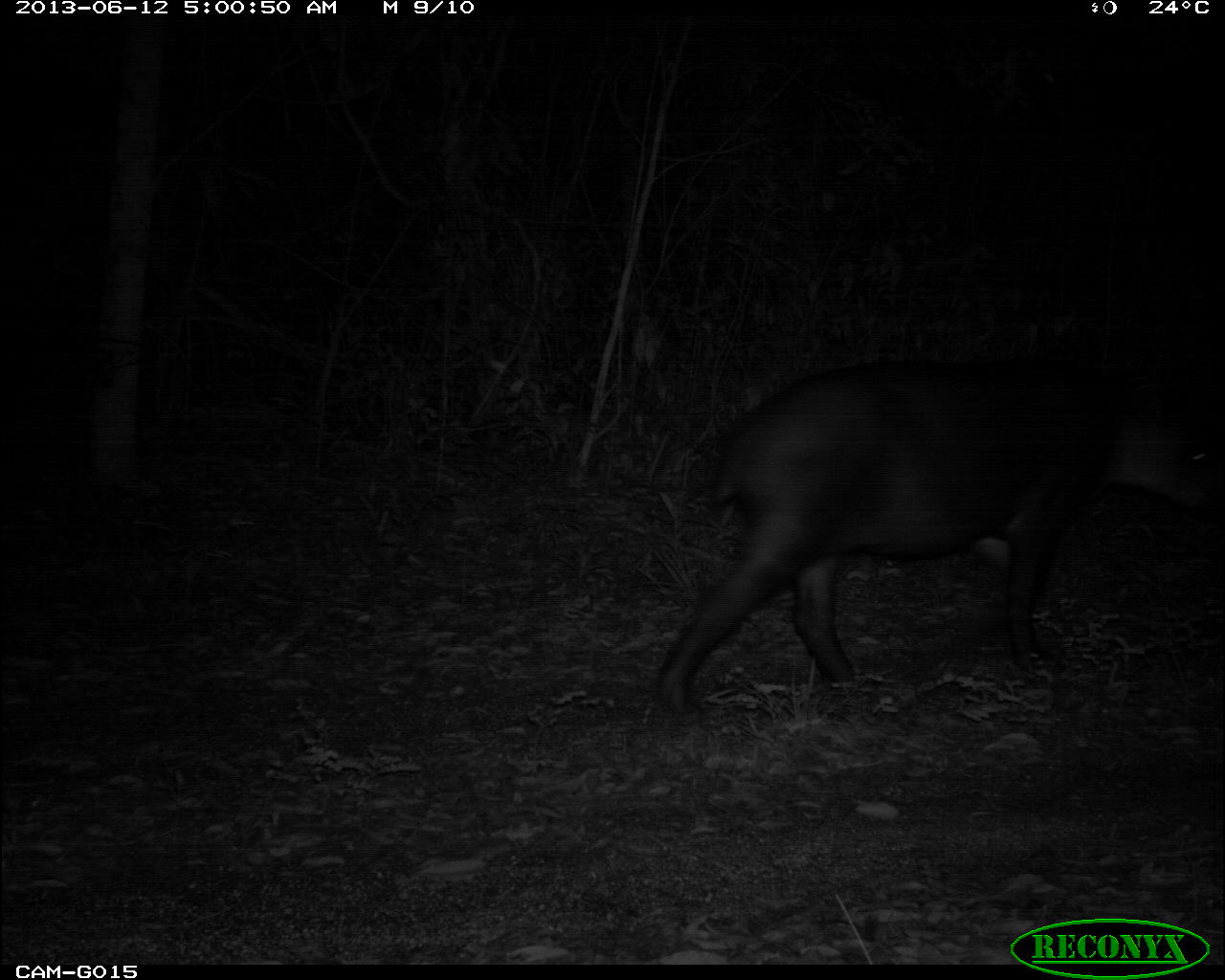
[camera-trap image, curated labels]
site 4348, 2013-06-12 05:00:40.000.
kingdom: Animalia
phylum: Chordata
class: Mammalia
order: Perissodactyla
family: Tapiridae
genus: Tapirus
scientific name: Tapirus bairdii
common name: baird's tapir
Tapirus bairdii (baird's tapir), count 2.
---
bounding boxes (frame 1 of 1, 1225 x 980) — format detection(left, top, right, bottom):
tapirus bairdii: detection(652, 349, 1205, 717)